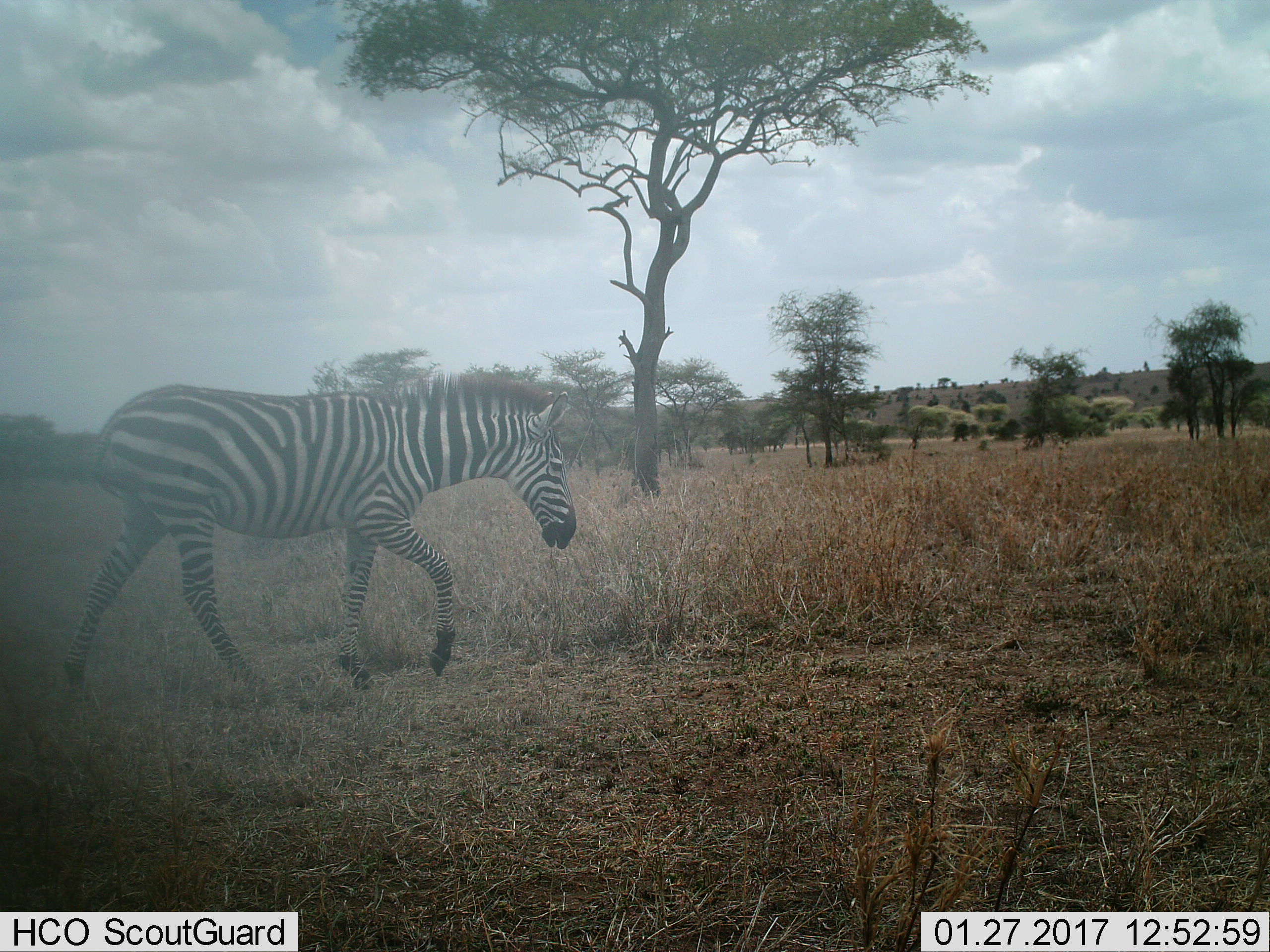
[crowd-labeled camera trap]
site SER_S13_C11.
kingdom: Animalia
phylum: Chordata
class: Mammalia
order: Perissodactyla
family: Equidae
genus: Equus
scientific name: Equus quagga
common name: plains zebra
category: zebraplains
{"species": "zebraplains (plains zebra) (Equus quagga)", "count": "1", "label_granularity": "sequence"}